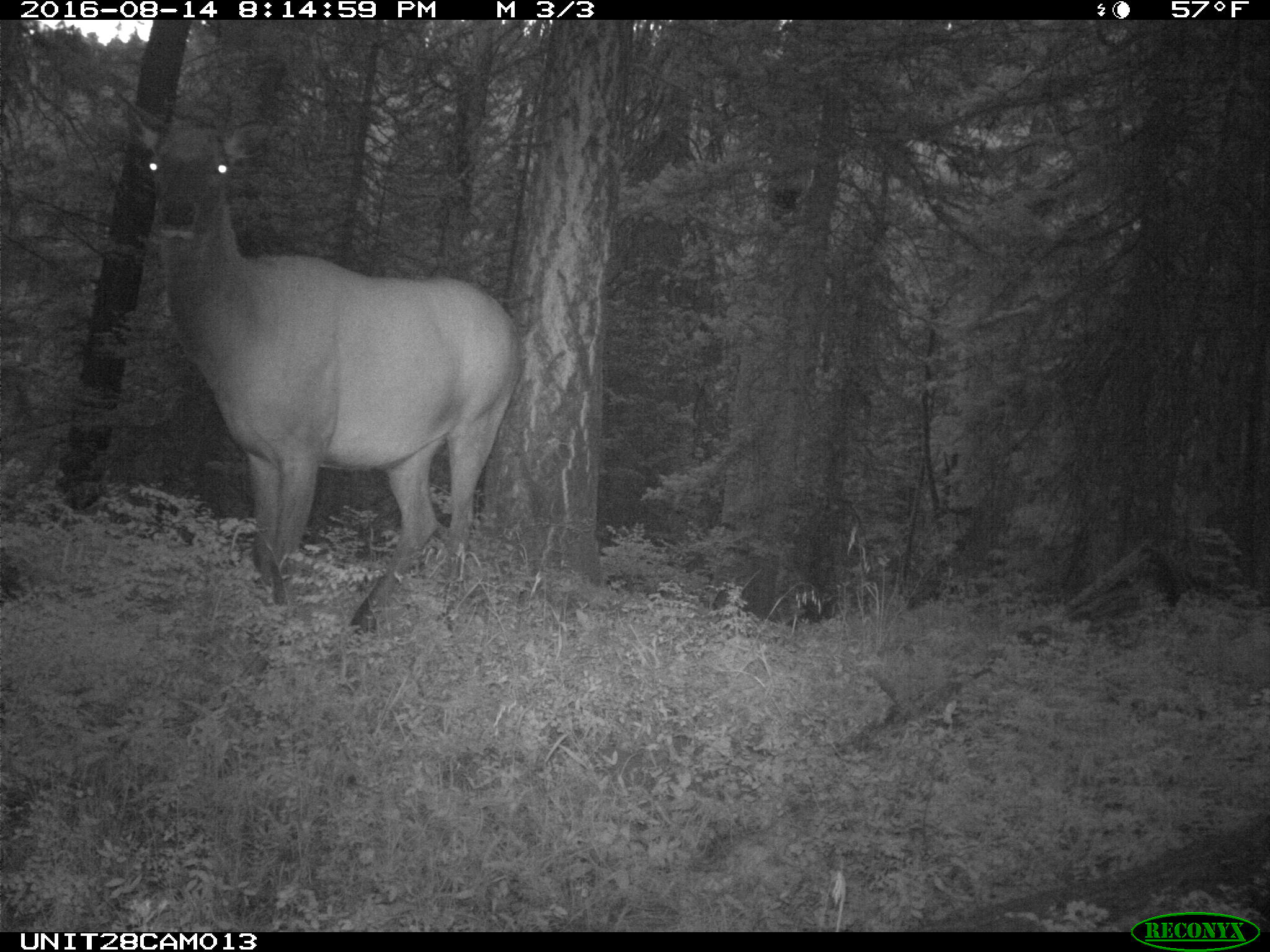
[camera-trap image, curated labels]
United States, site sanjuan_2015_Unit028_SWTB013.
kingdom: Animalia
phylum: Chordata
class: Mammalia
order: Artiodactyla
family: Cervidae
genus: Cervus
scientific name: Cervus elaphus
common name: red deer